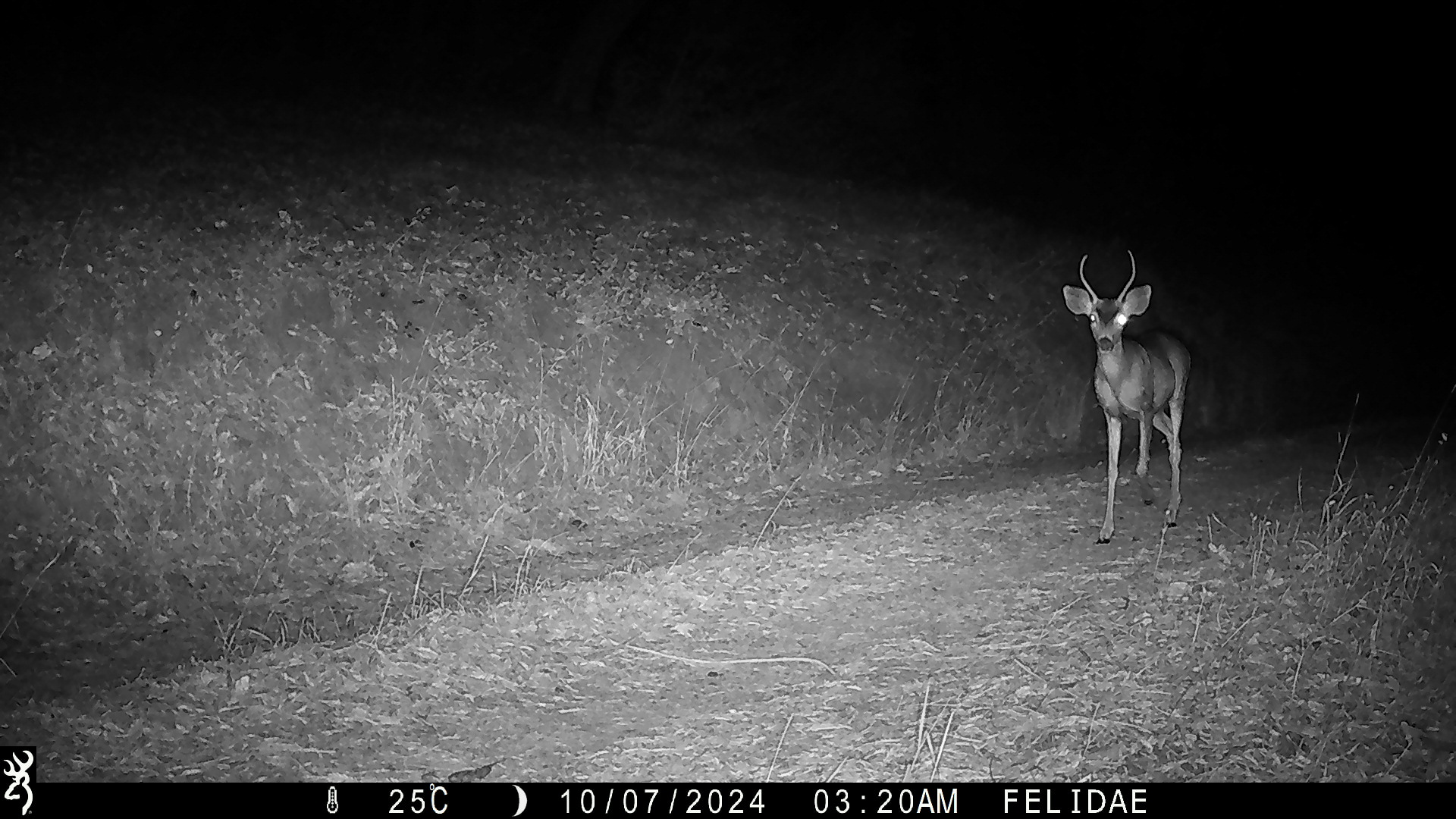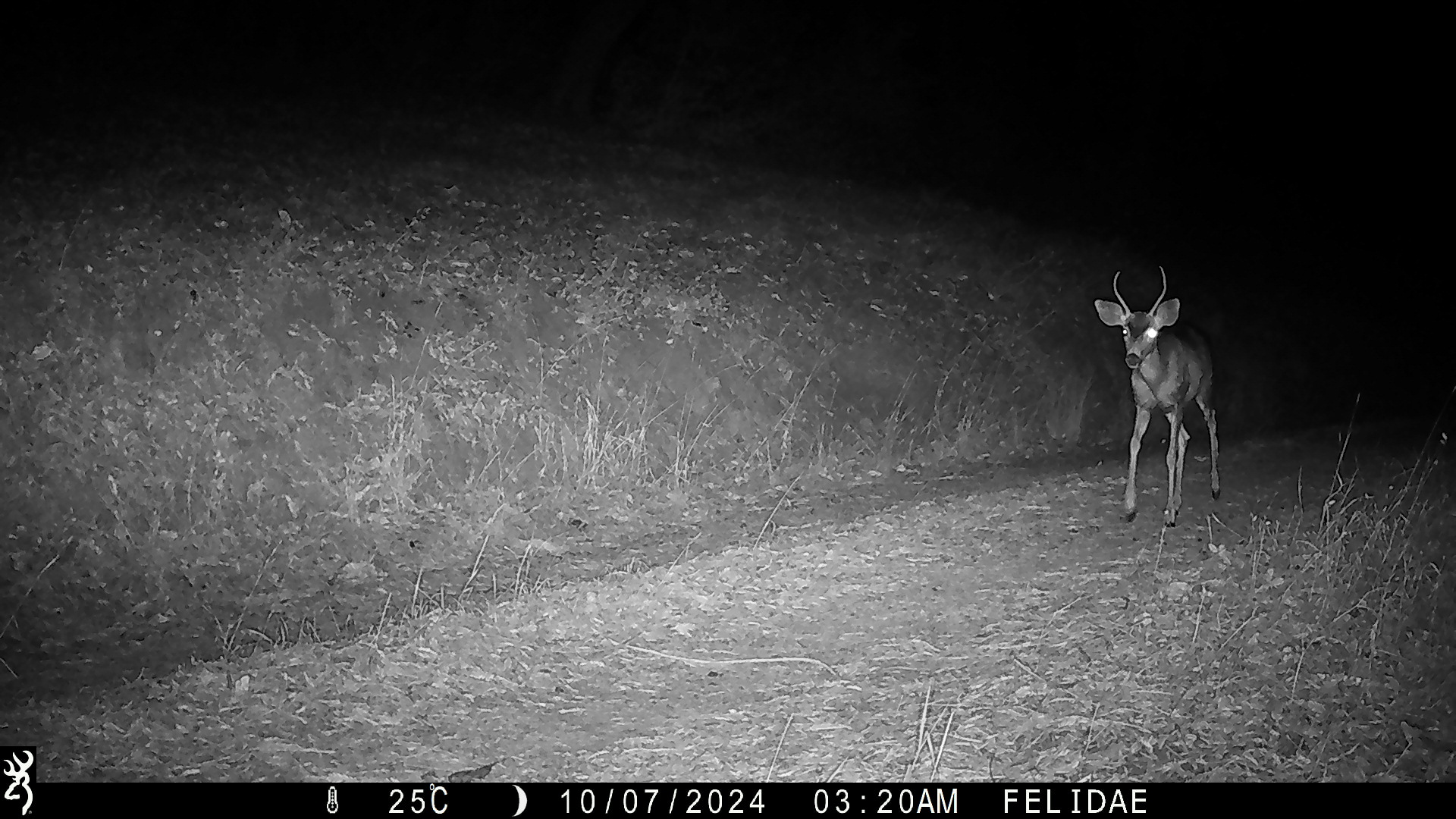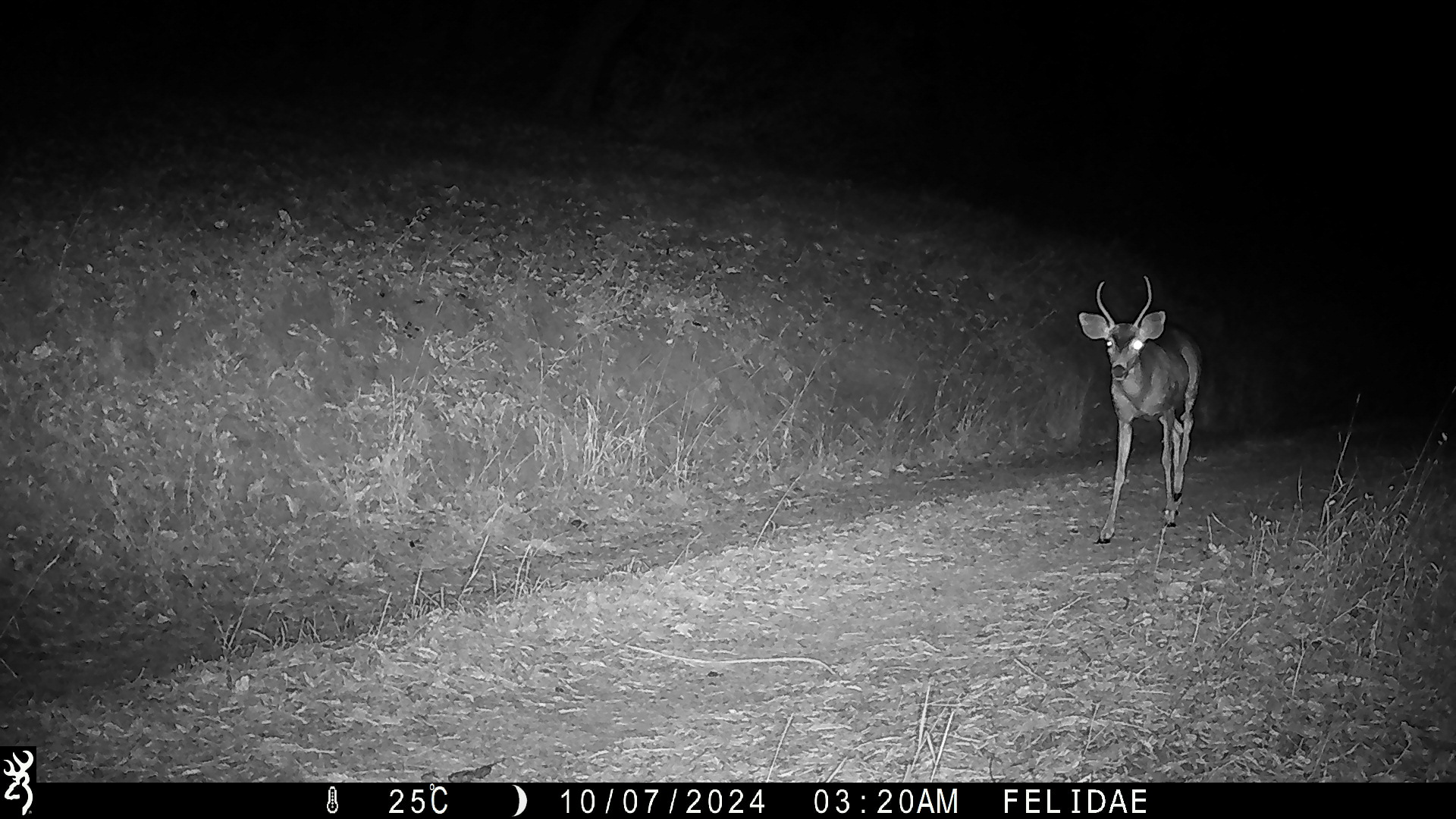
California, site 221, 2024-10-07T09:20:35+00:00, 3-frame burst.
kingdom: Animalia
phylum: Chordata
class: Mammalia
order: Artiodactyla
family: Cervidae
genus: Odocoileus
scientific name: Odocoileus hemionus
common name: mule deer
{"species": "mule deer (Odocoileus hemionus)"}